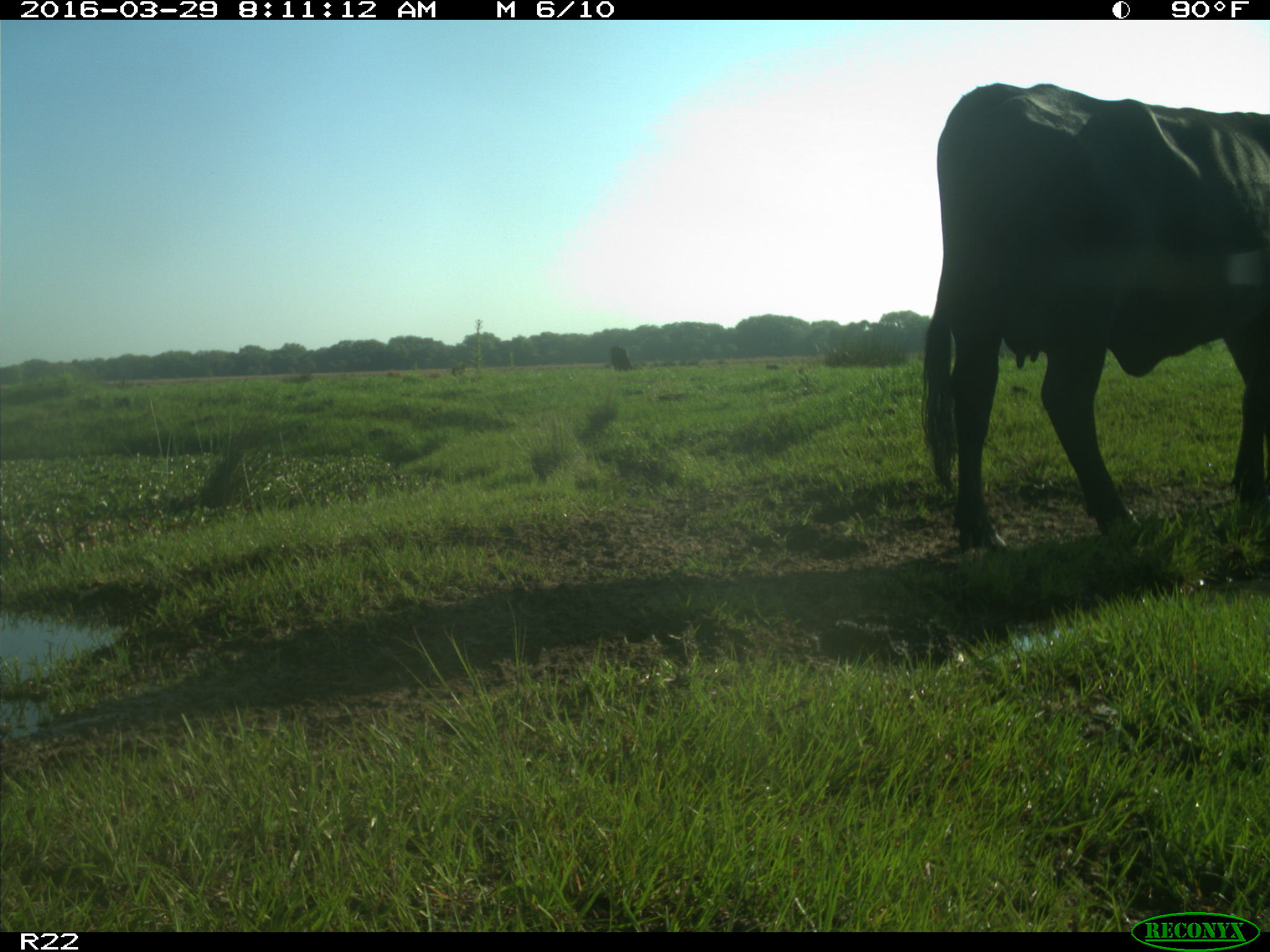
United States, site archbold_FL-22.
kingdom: Animalia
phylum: Chordata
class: Mammalia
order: Artiodactyla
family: Bovidae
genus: Bos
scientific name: Bos taurus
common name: domestic cow